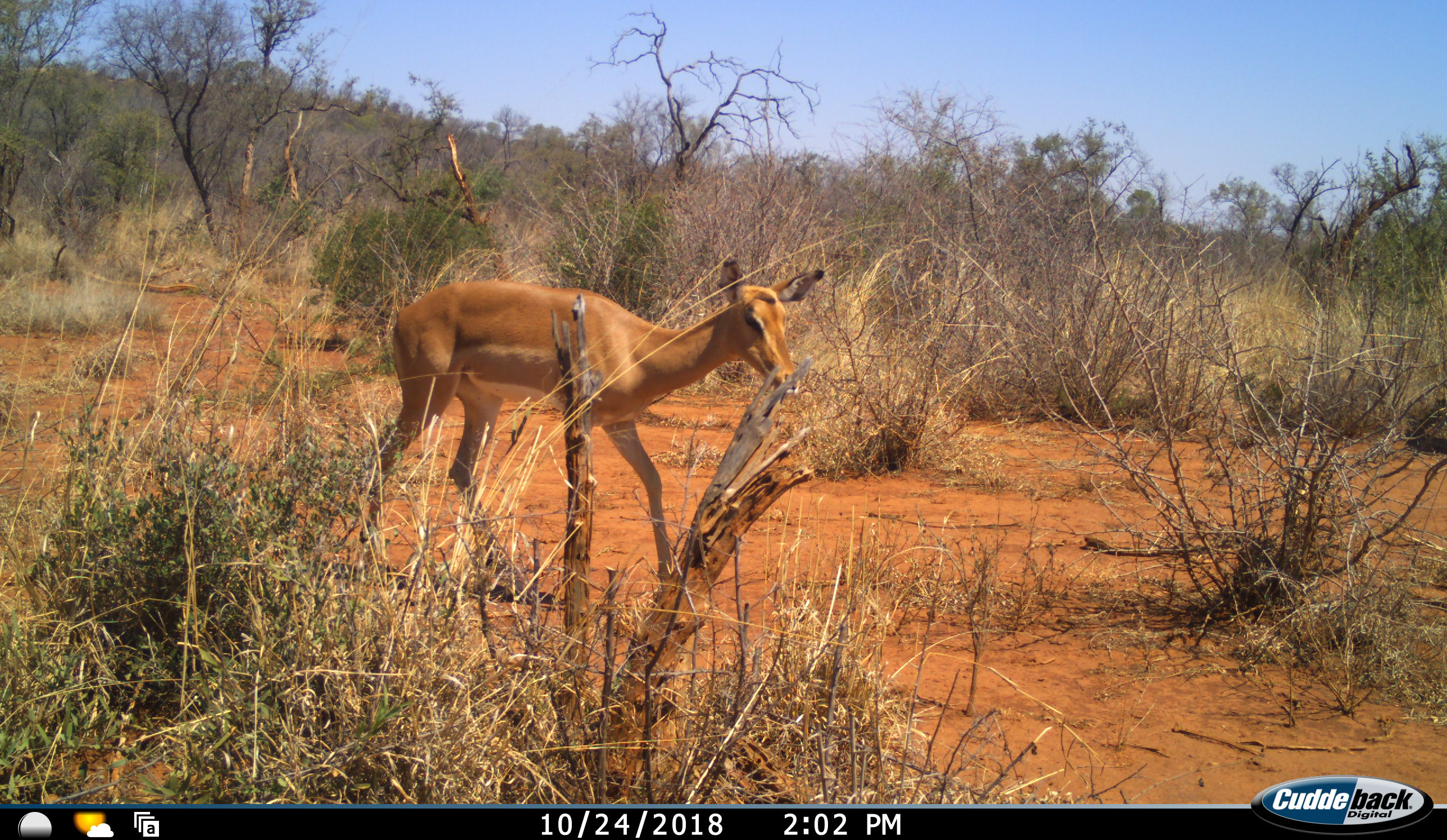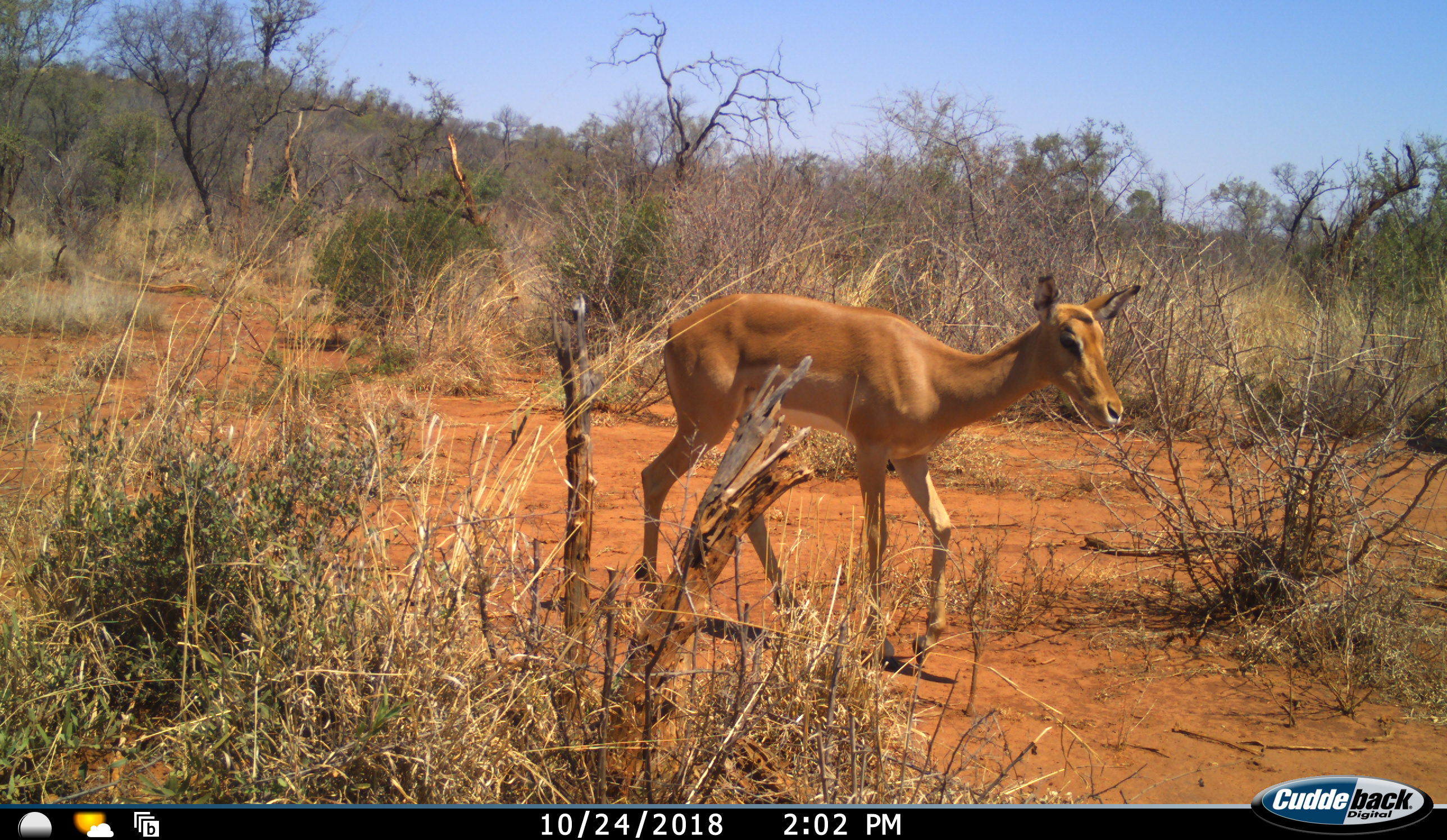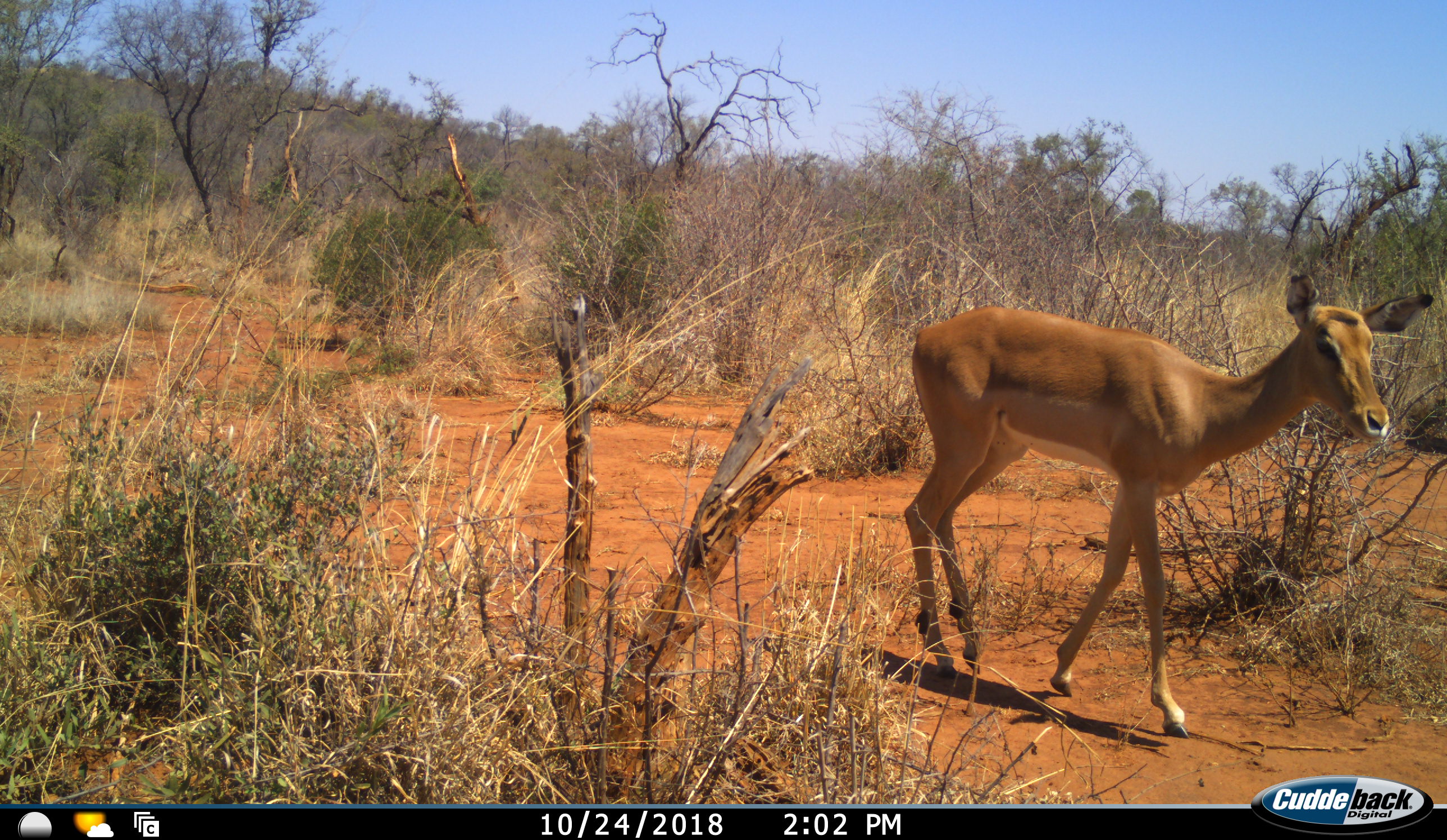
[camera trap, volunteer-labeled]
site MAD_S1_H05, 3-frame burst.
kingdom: Animalia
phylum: Chordata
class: Mammalia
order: Artiodactyla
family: Bovidae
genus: Aepyceros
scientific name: Aepyceros melampus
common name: impala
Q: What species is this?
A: Impala (Aepyceros melampus).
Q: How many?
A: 1.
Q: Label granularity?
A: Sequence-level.